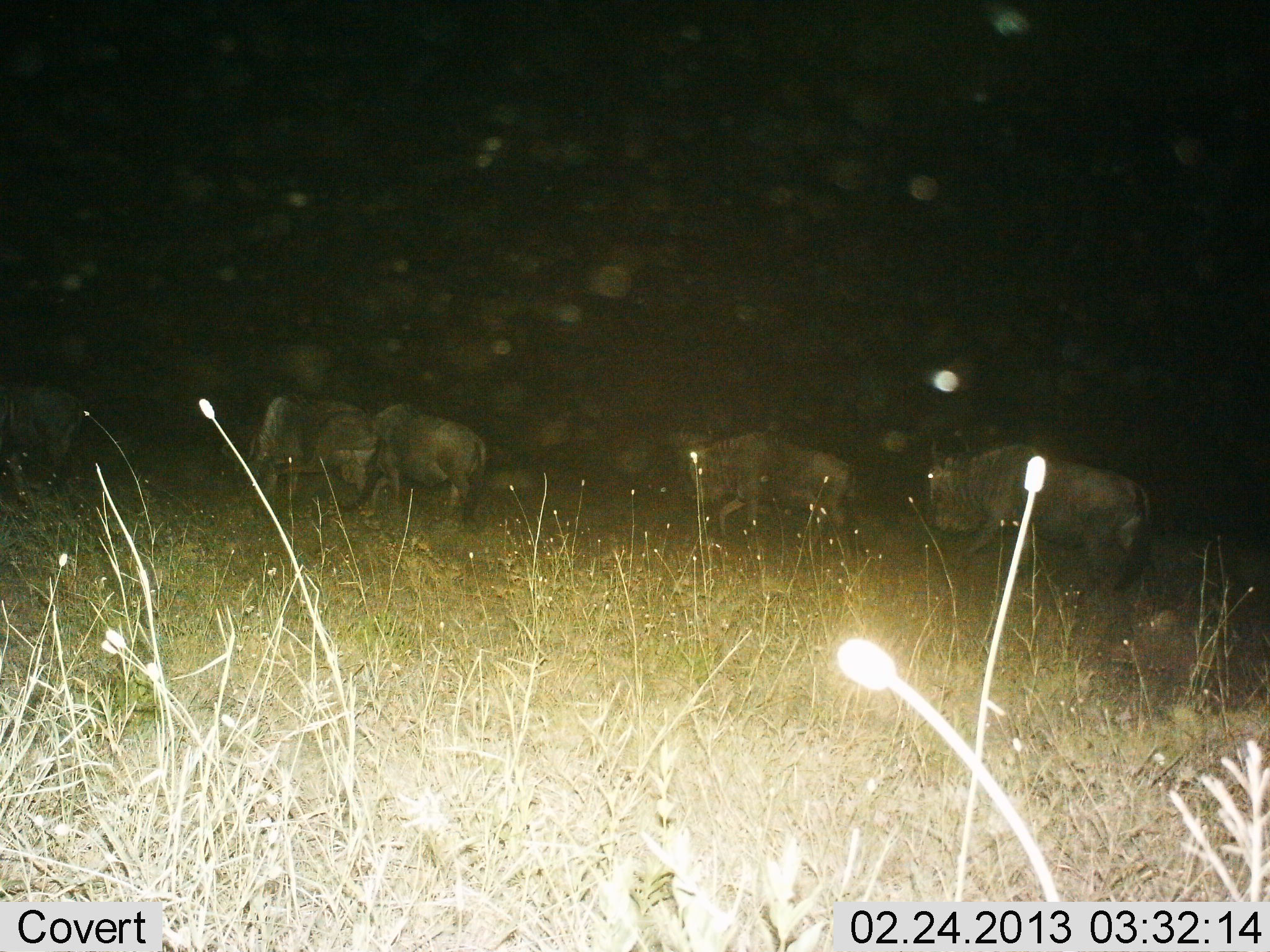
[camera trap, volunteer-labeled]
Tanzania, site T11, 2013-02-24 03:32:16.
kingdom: Animalia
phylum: Chordata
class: Mammalia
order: Artiodactyla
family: Bovidae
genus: Connochaetes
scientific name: Connochaetes taurinus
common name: blue wildebeest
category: wildebeest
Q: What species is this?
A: Wildebeest (blue wildebeest) (Connochaetes taurinus).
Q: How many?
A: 5.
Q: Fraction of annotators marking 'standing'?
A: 20%.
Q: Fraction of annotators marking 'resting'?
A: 0%.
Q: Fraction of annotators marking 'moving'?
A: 87%.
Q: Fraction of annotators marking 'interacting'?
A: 0%.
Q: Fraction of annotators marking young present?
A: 0%.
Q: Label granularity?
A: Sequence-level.